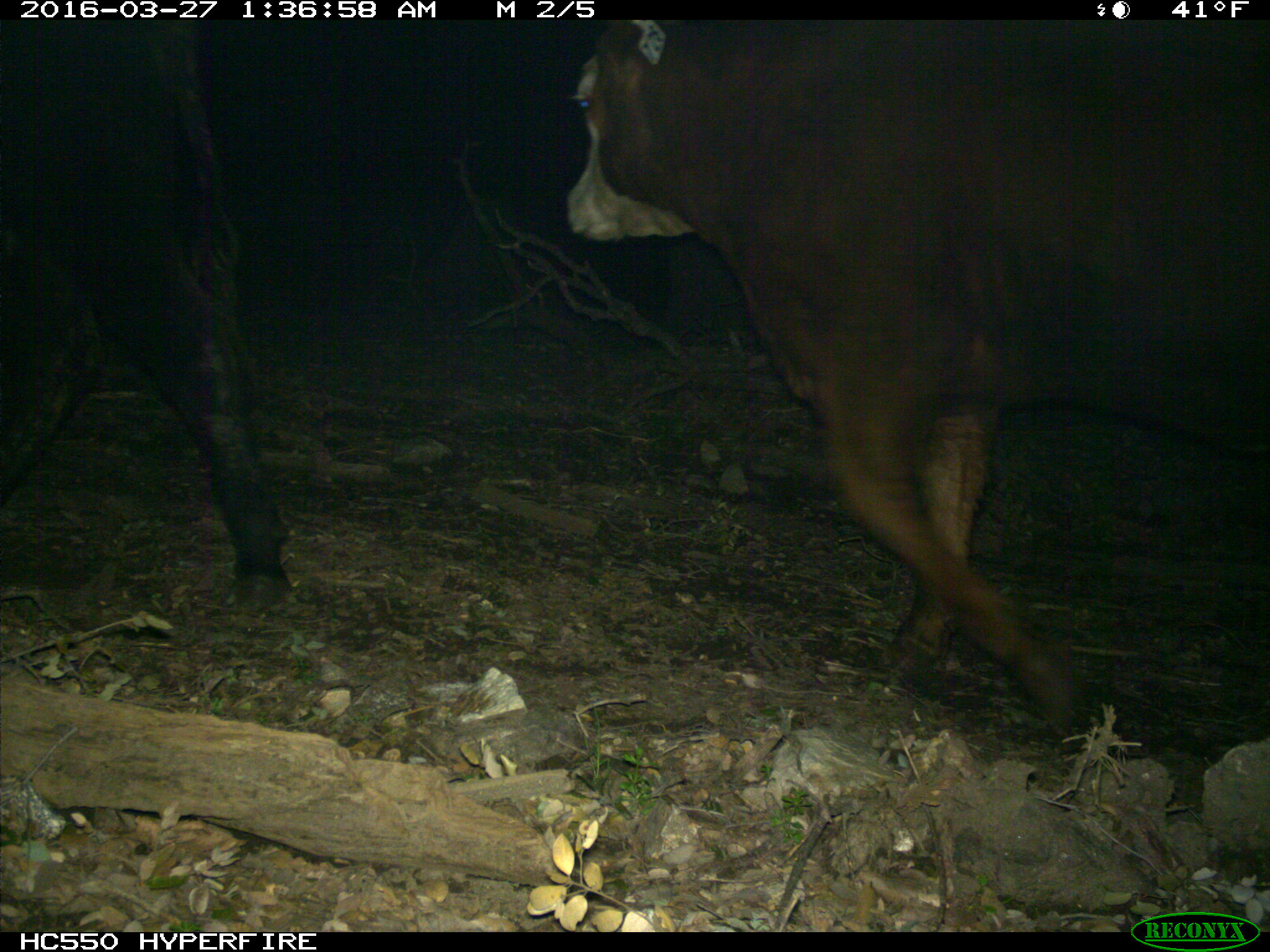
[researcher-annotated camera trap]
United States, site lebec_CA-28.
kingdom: Animalia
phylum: Chordata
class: Mammalia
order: Artiodactyla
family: Bovidae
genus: Bos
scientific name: Bos taurus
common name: domestic cow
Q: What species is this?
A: Bos taurus (domestic cow).